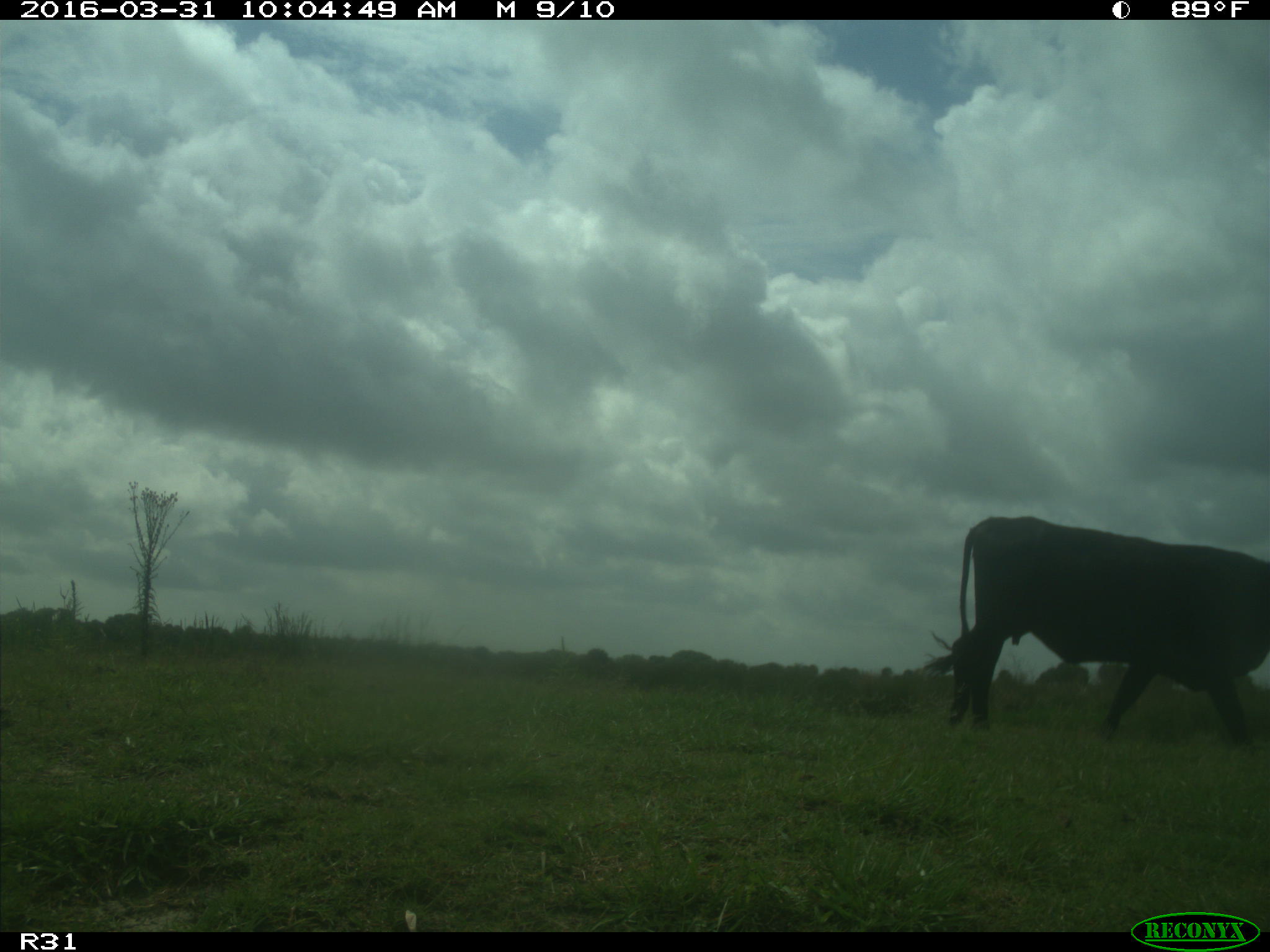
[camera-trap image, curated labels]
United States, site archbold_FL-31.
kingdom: Animalia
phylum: Chordata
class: Mammalia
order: Artiodactyla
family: Bovidae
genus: Bos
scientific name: Bos taurus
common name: domestic cow